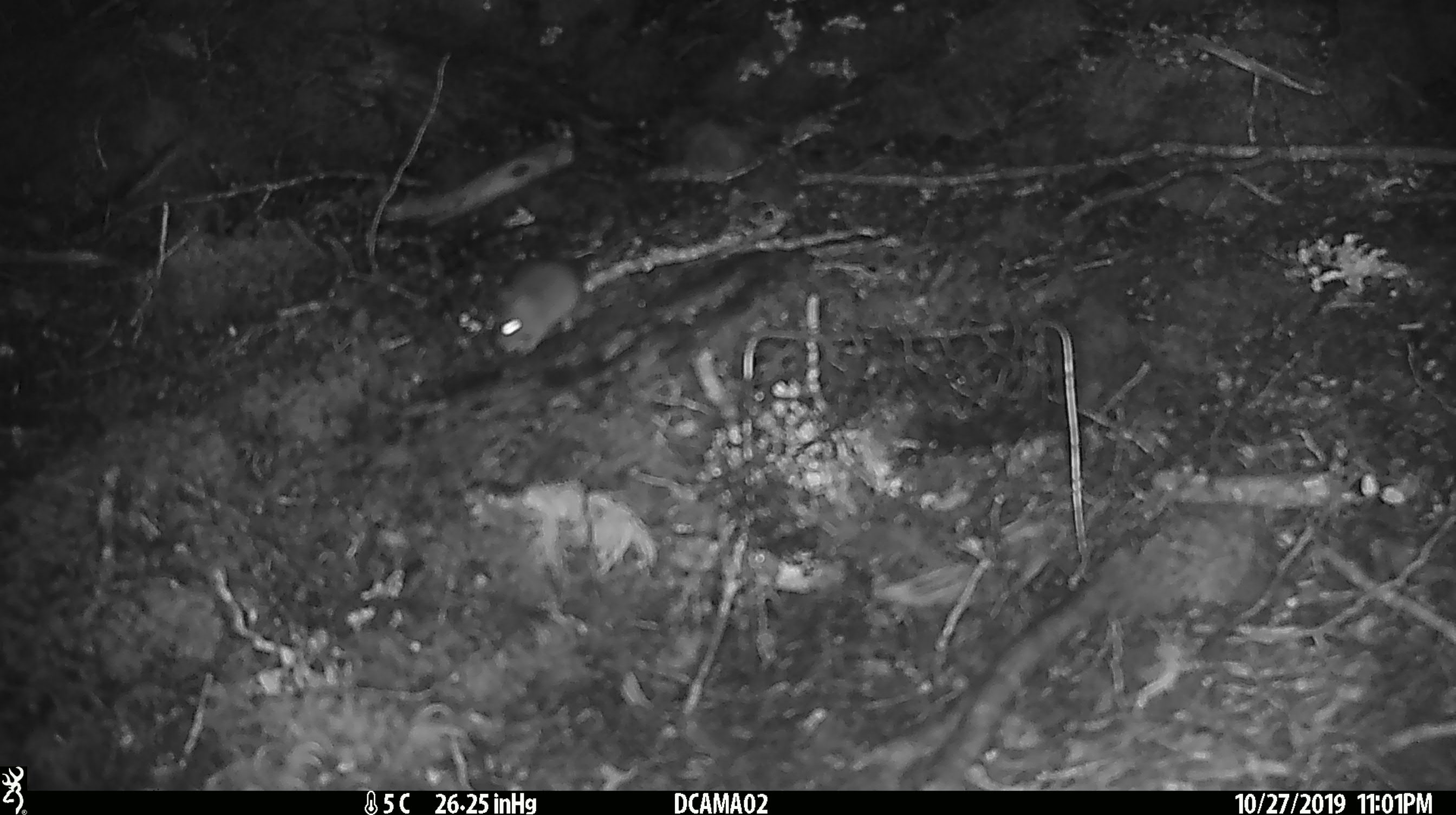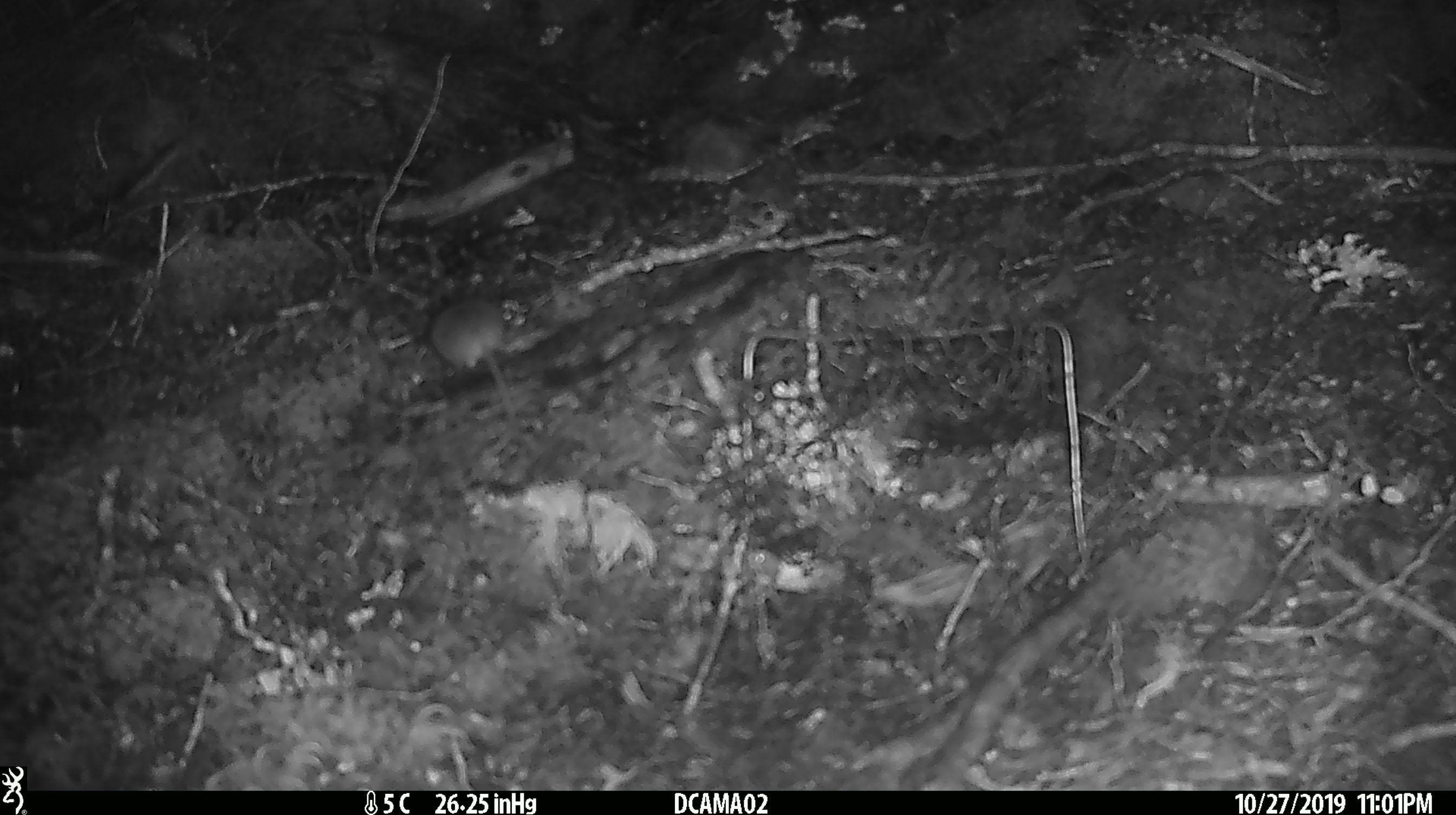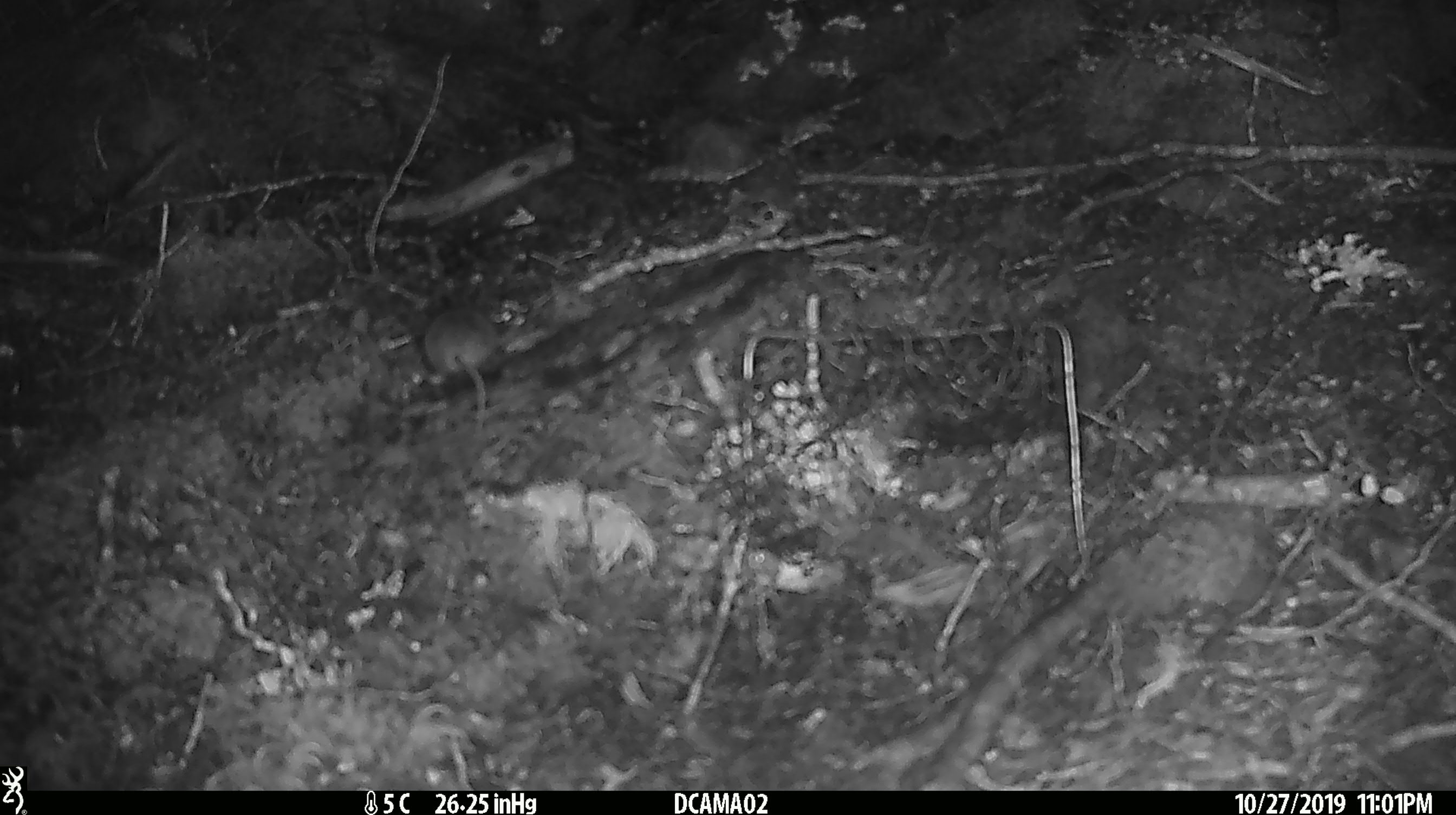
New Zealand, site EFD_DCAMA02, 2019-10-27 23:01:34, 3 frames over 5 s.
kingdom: Animalia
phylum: Chordata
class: Mammalia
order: Rodentia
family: Muridae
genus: Mus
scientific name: Mus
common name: mouse